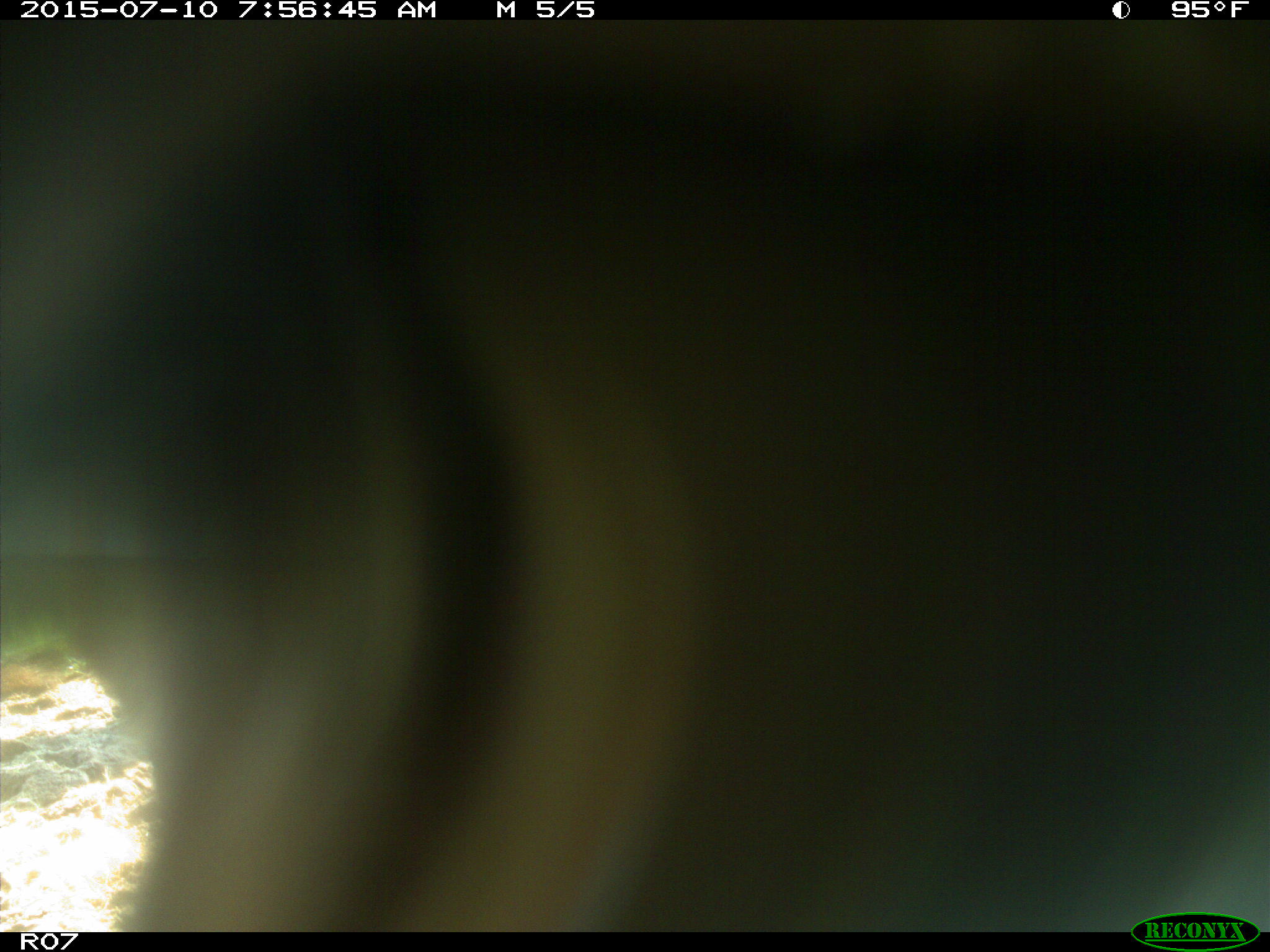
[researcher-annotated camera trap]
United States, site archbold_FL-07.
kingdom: Animalia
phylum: Chordata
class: Mammalia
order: Artiodactyla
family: Bovidae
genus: Bos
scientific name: Bos taurus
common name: domestic cow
Bos taurus (domestic cow).